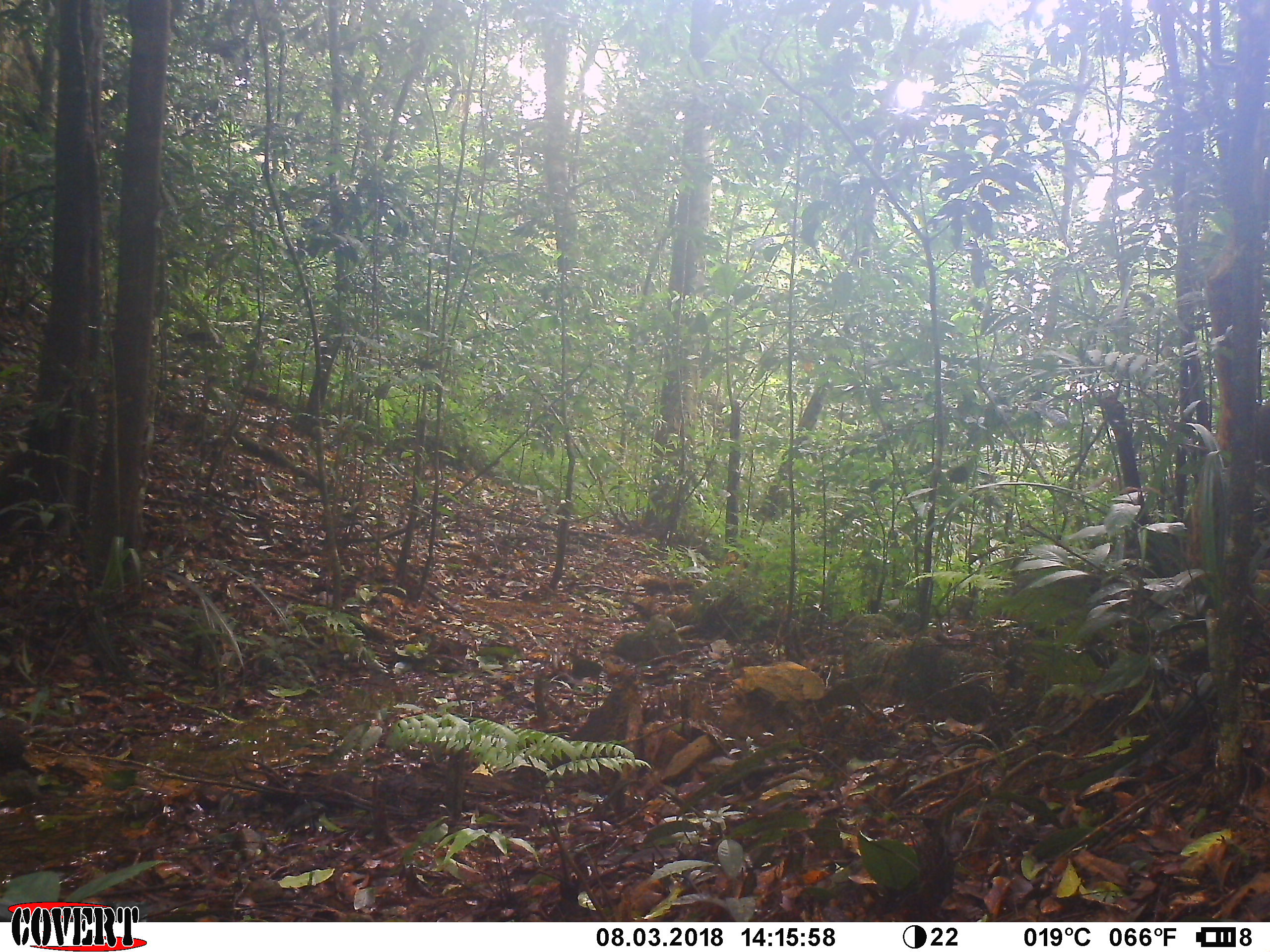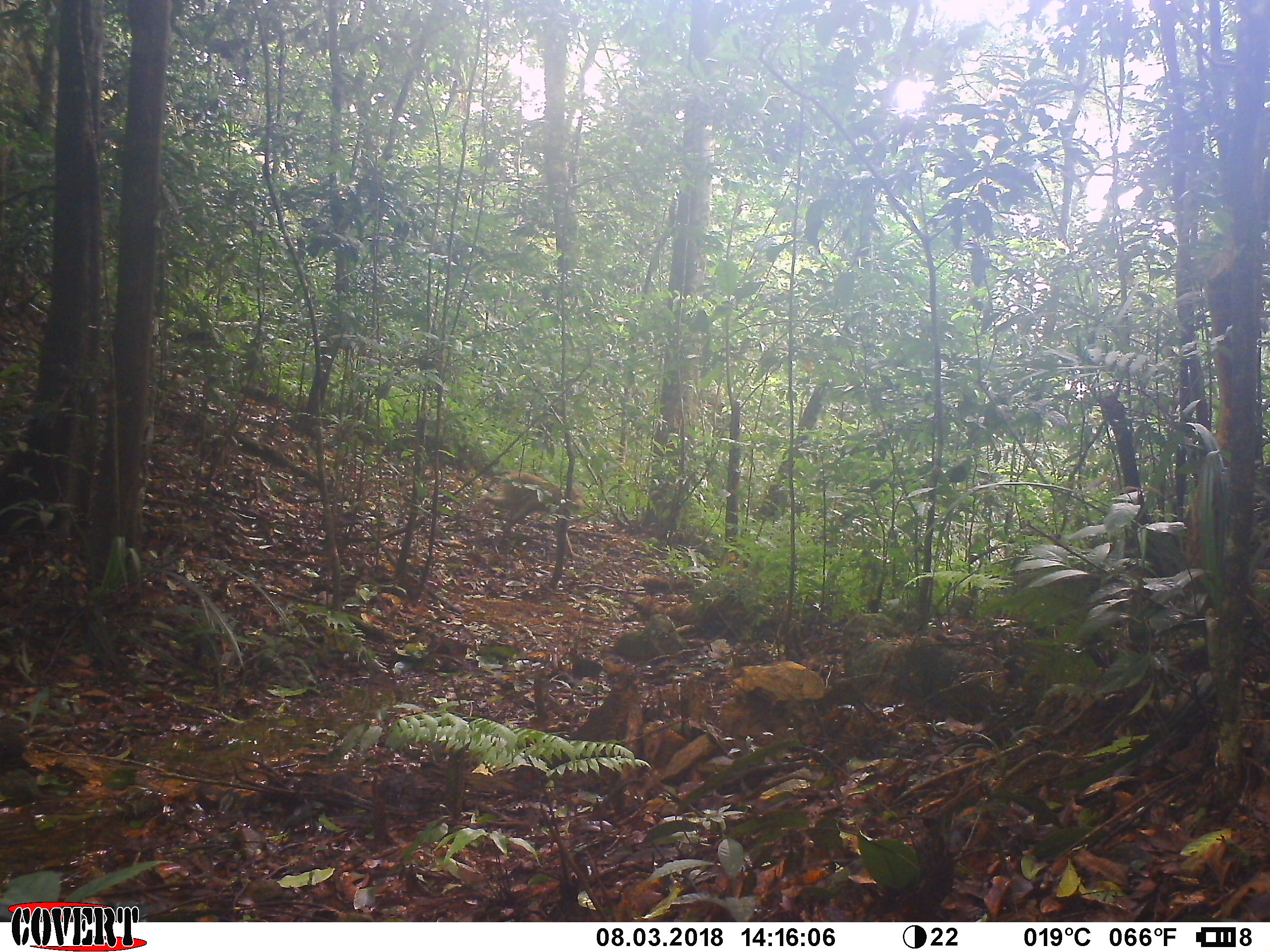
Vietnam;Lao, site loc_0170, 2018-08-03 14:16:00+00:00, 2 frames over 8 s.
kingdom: Animalia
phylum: Chordata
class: Mammalia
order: Primates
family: Cercopithecidae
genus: Macaca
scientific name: Macaca nemestrina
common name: pig-tailed macaque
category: pig tailed macaque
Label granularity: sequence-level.